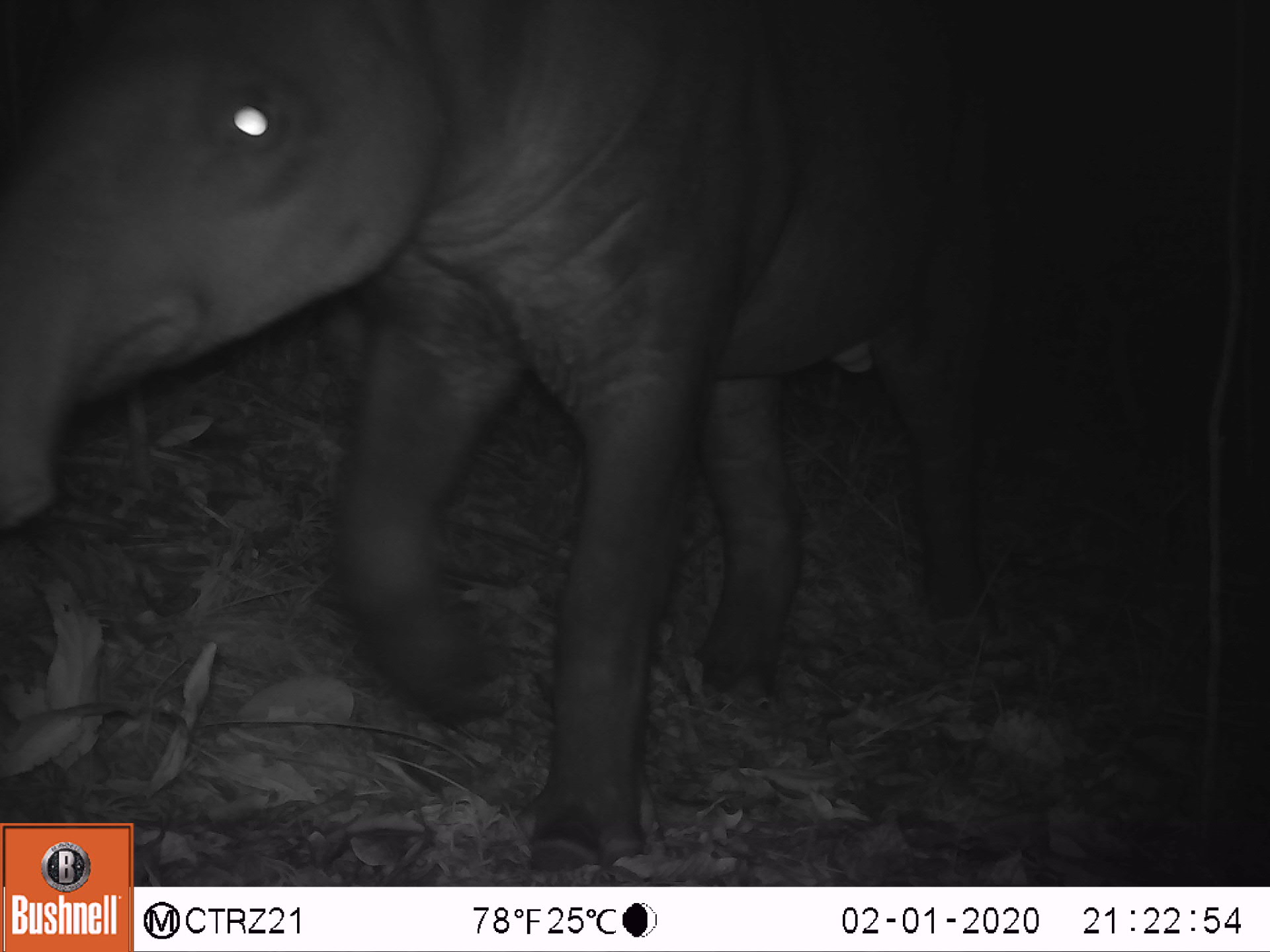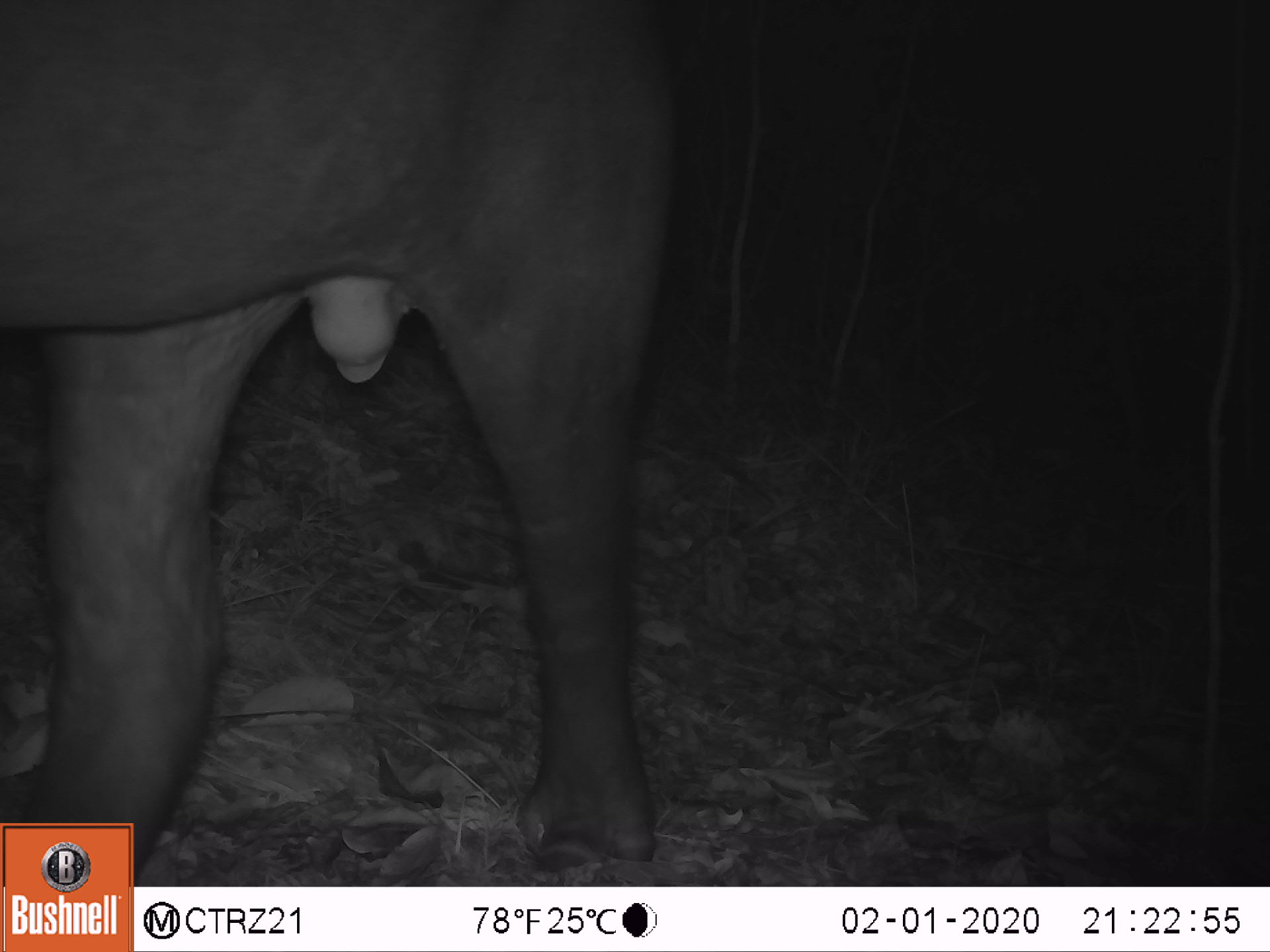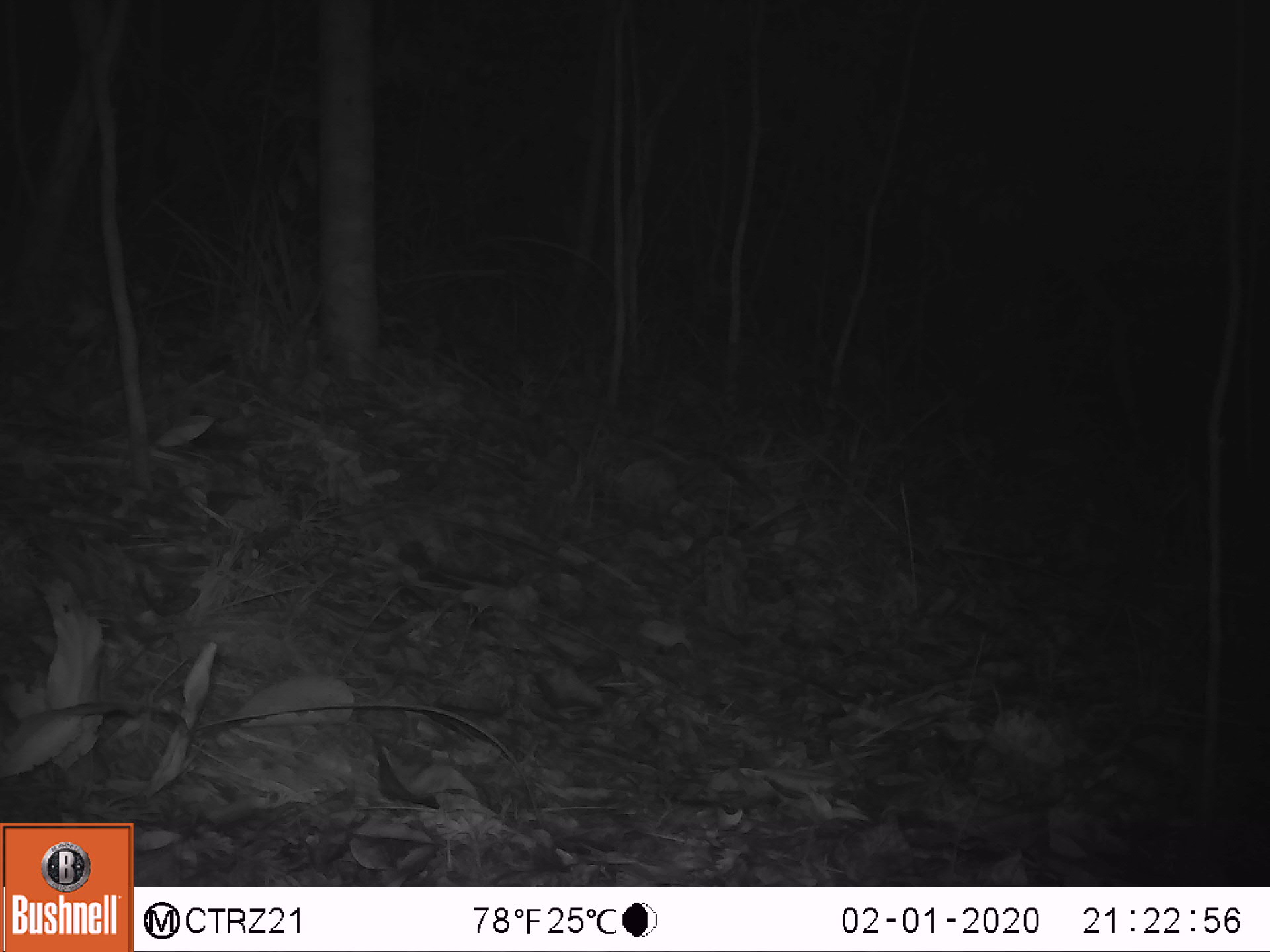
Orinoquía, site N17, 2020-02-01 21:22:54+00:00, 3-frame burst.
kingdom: Animalia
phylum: Chordata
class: Mammalia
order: Perissodactyla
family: Tapiridae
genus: Tapirus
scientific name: Tapirus terrestris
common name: lowland tapir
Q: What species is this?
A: Lowland tapir (Tapirus terrestris).